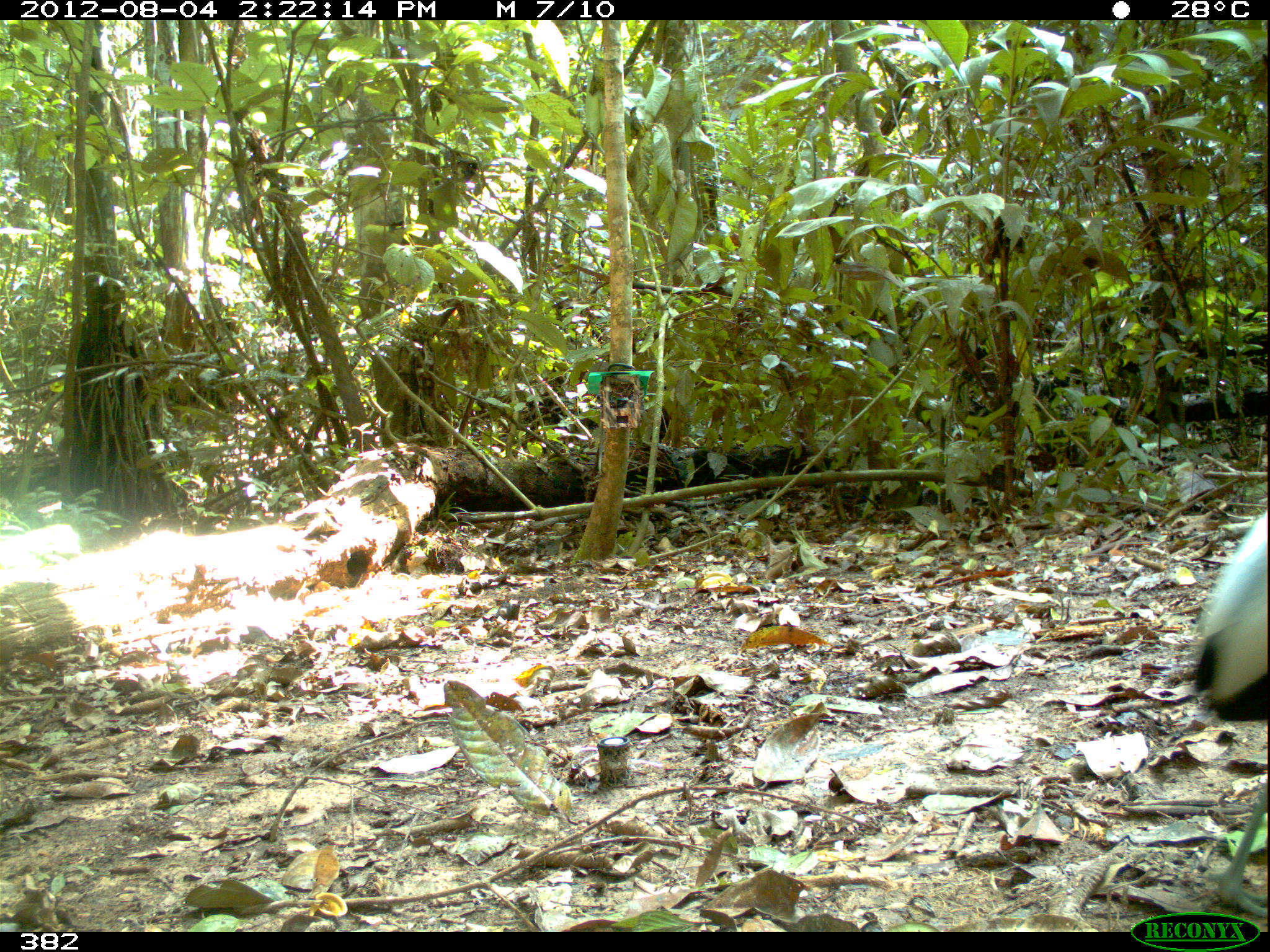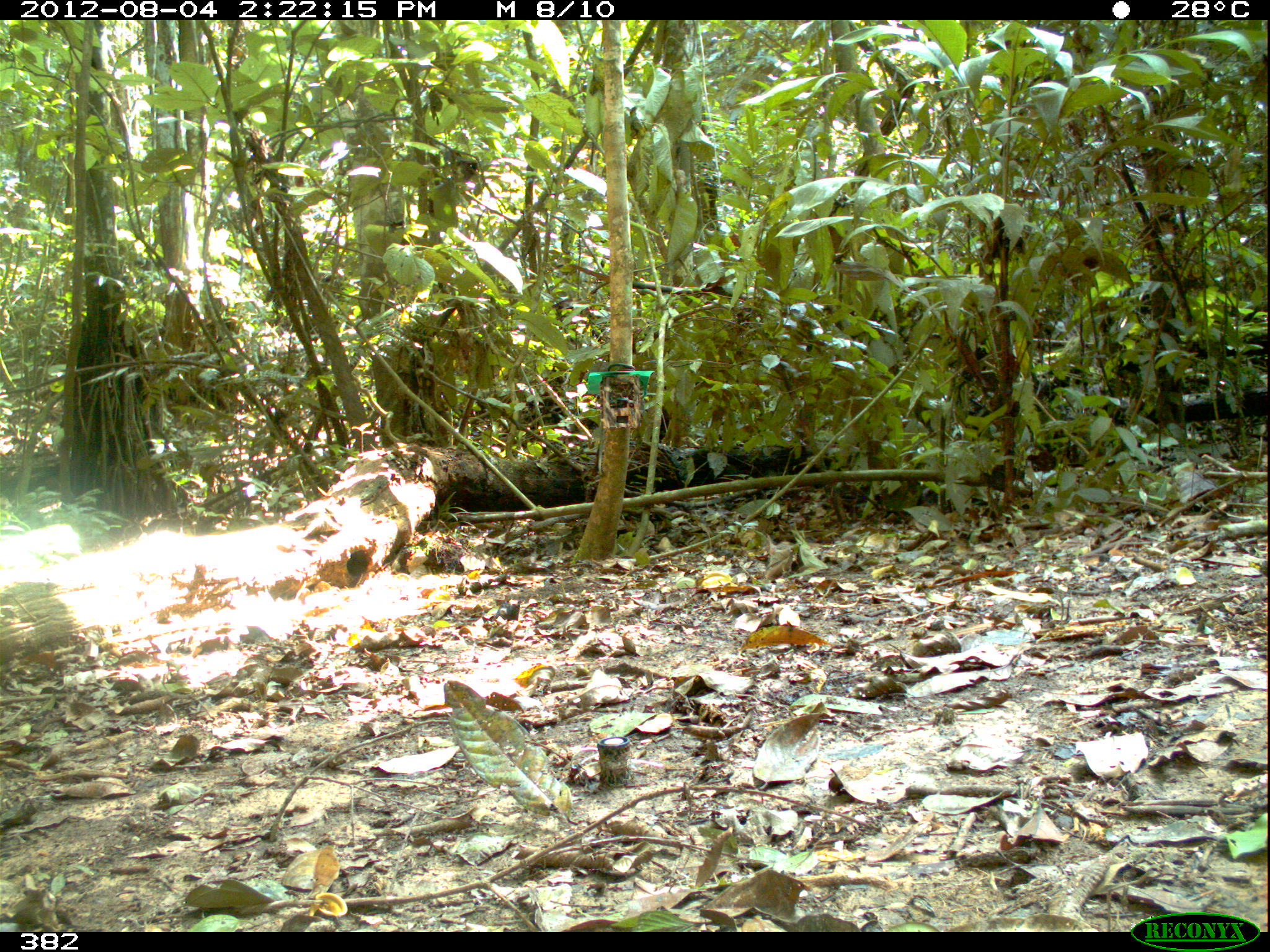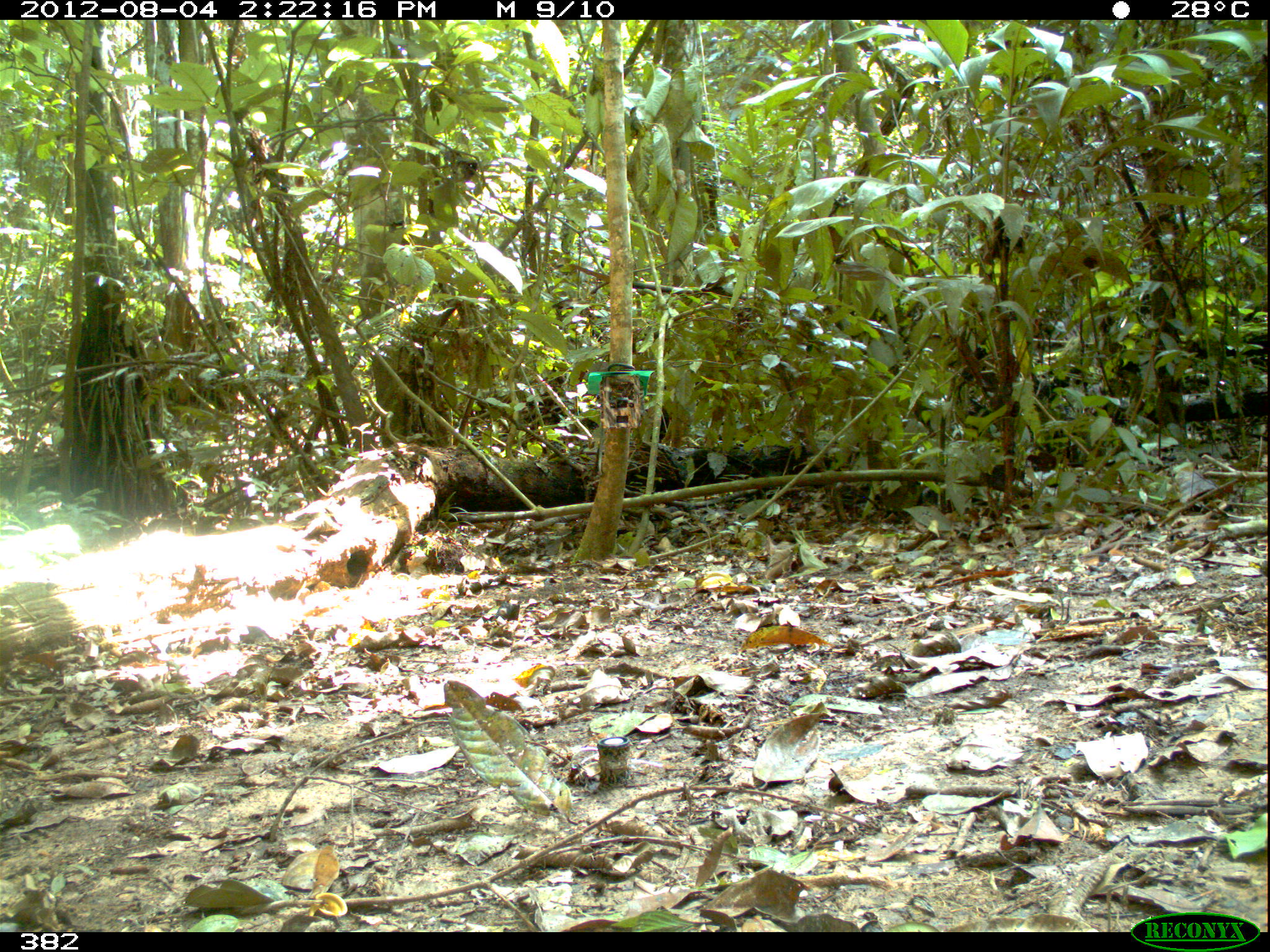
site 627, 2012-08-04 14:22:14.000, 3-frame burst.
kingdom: Animalia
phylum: Chordata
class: Aves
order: Gruiformes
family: Psophiidae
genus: Psophia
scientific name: Psophia leucoptera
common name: pale-winged trumpeter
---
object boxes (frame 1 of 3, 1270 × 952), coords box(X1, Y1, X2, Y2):
psophia leucoptera: box(1188, 509, 1268, 916)